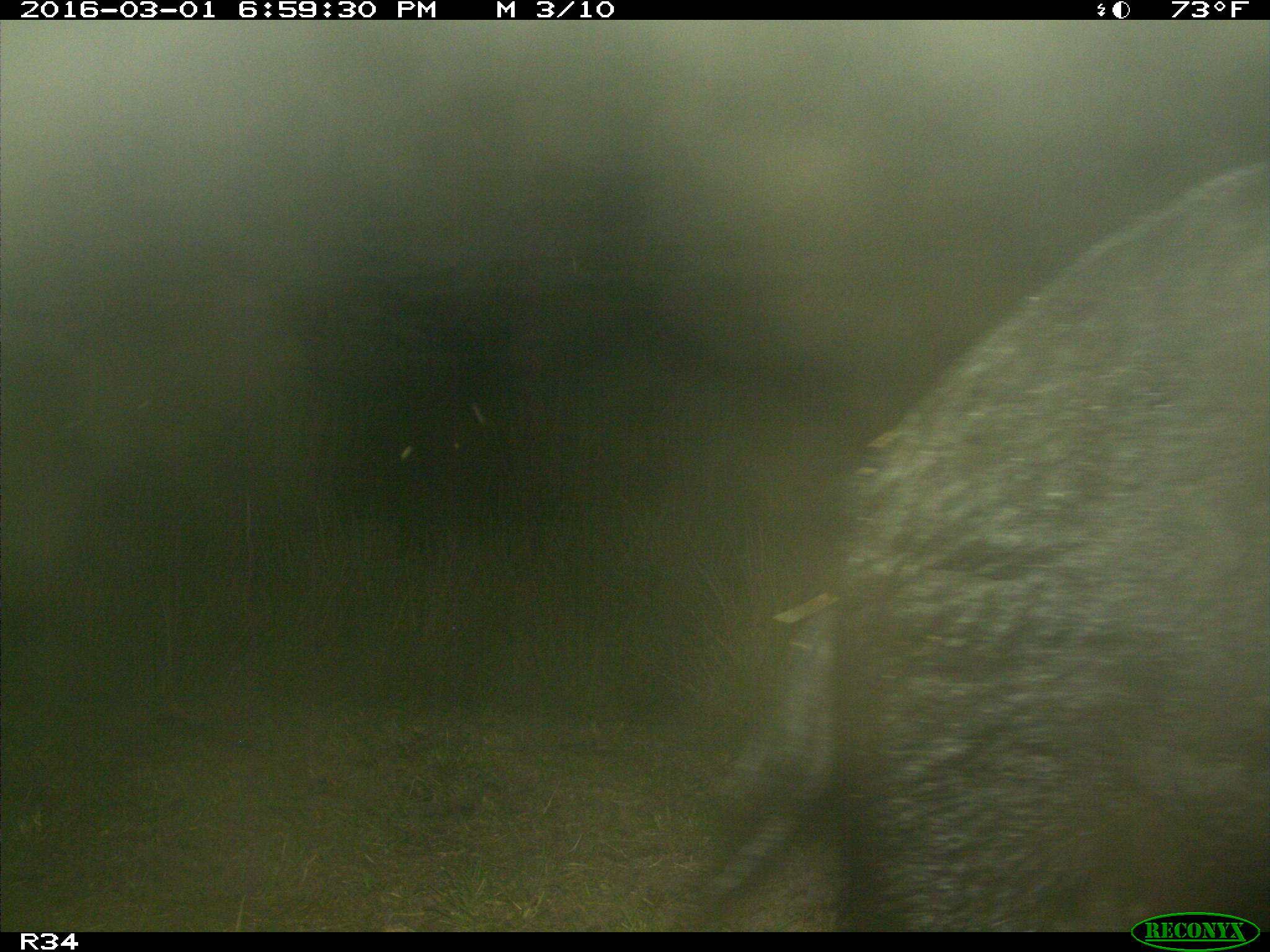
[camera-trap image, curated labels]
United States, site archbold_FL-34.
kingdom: Animalia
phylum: Chordata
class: Mammalia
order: Artiodactyla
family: Suidae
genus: Sus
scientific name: Sus scrofa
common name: wild boar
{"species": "Sus scrofa (wild boar)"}